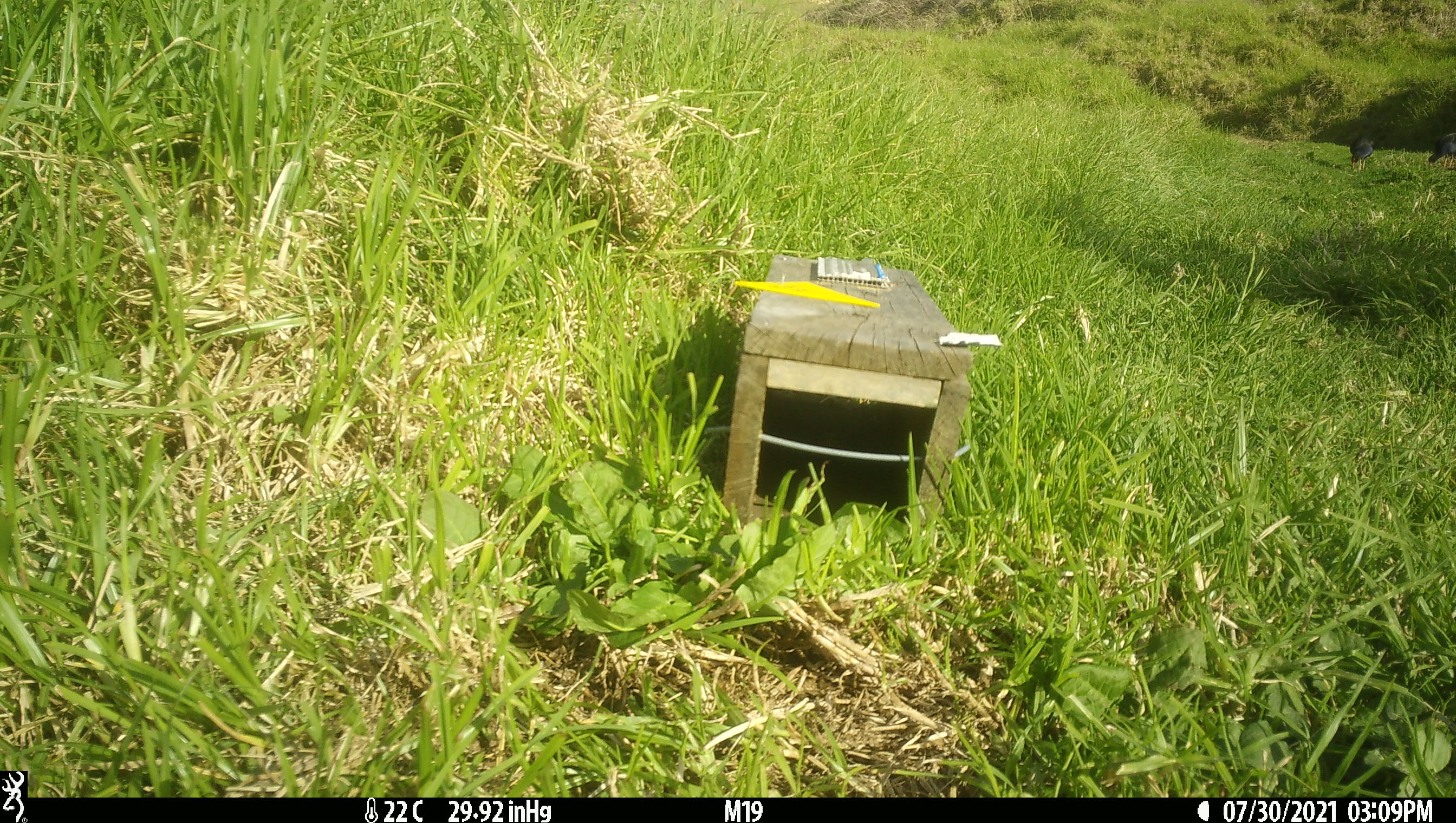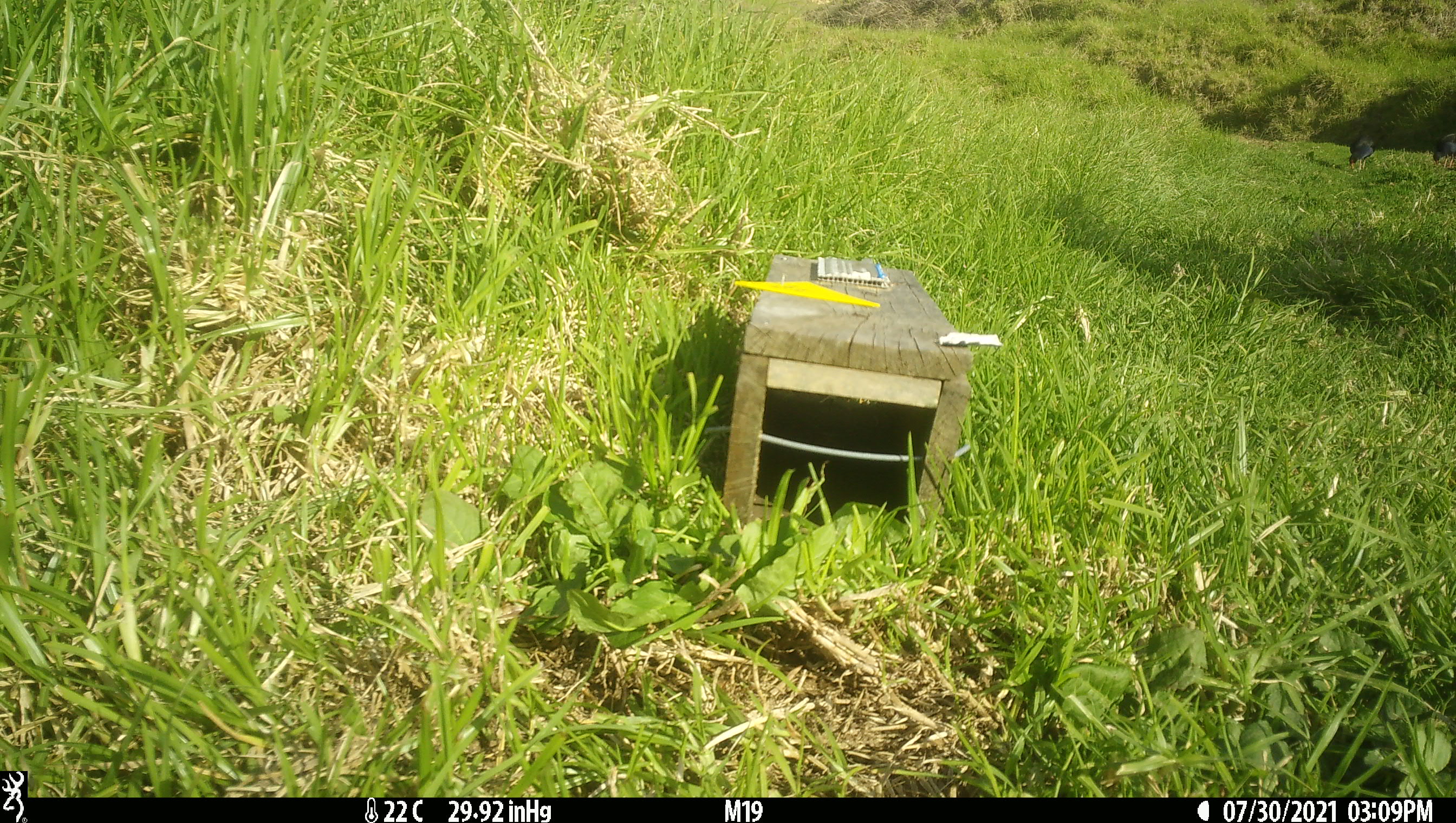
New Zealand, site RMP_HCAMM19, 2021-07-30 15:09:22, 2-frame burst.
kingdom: Animalia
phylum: Chordata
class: Aves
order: Gruiformes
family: Rallidae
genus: Porphyrio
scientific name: Porphyrio melanotus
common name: australasian swamphen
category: pukeko